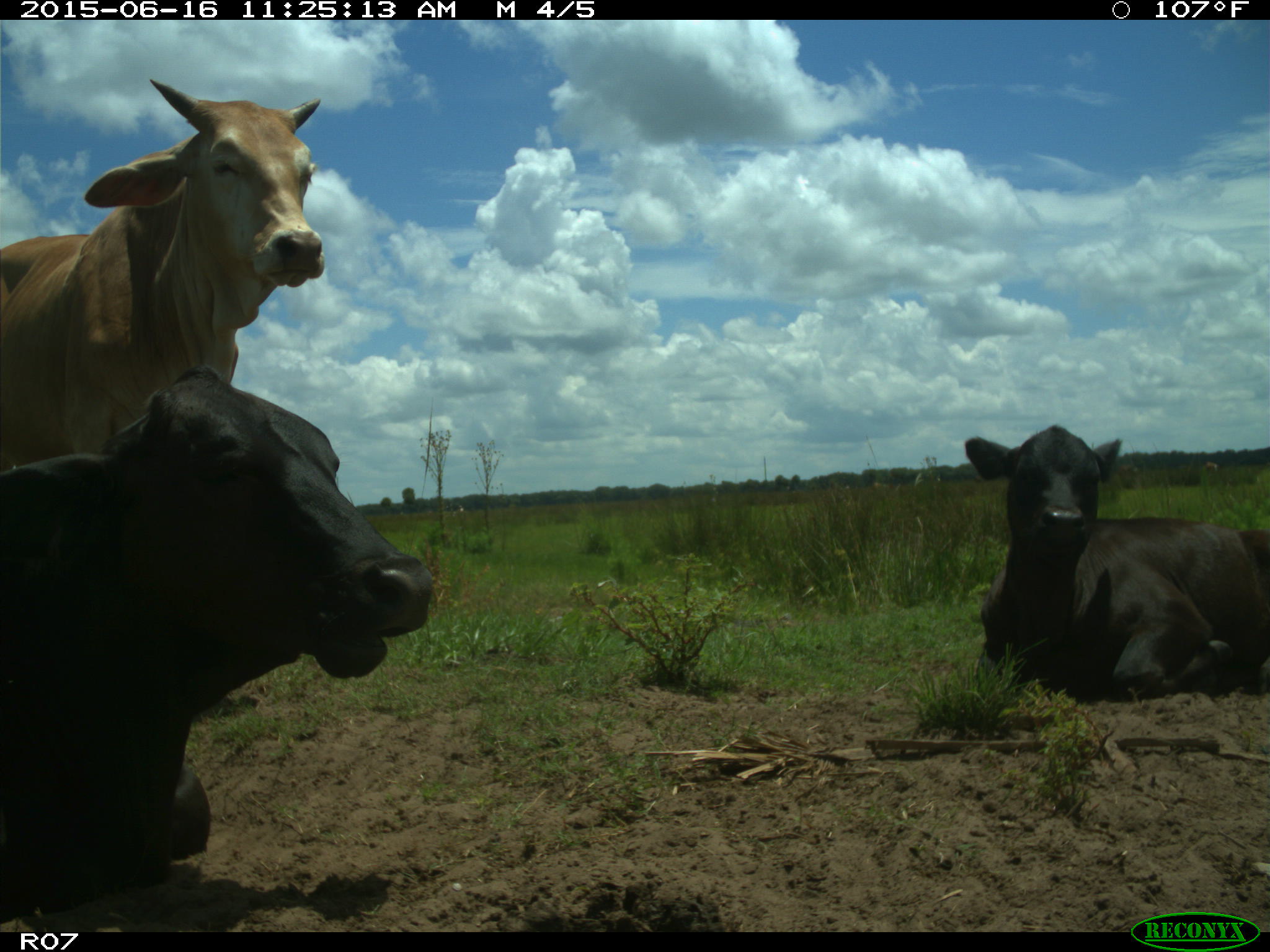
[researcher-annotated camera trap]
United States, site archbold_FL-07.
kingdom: Animalia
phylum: Chordata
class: Mammalia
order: Artiodactyla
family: Bovidae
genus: Bos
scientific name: Bos taurus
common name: domestic cow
Bos taurus (domestic cow).